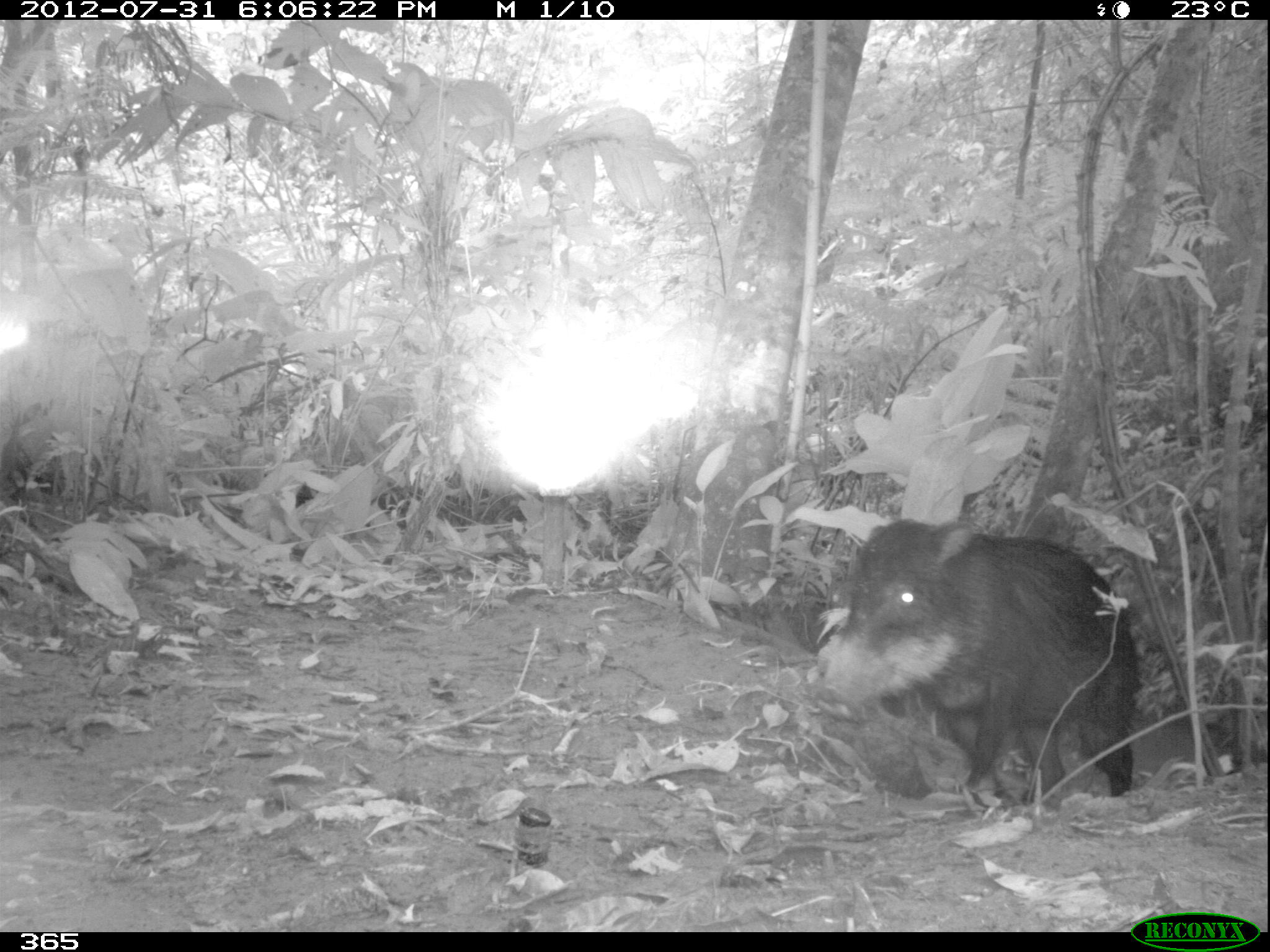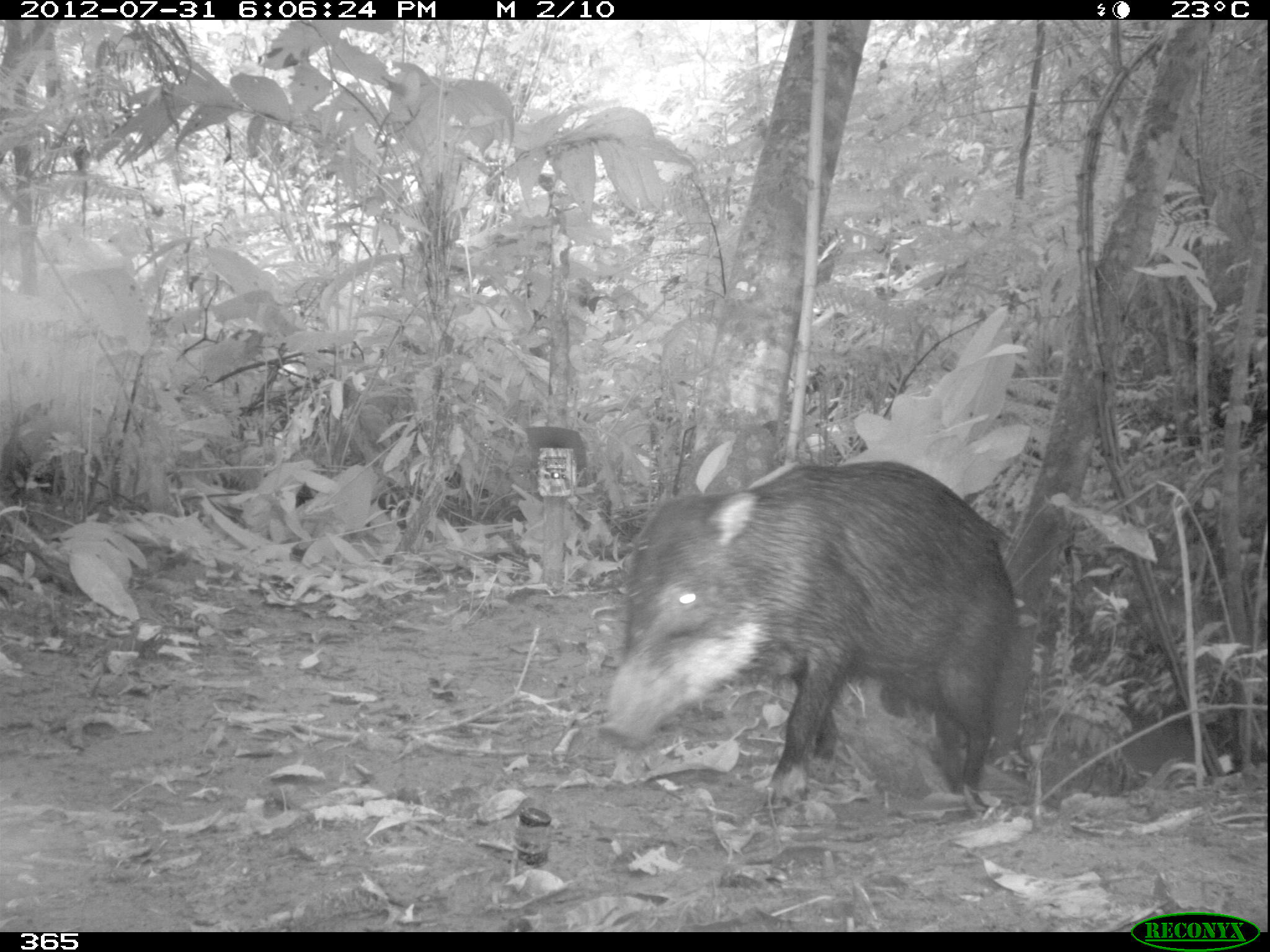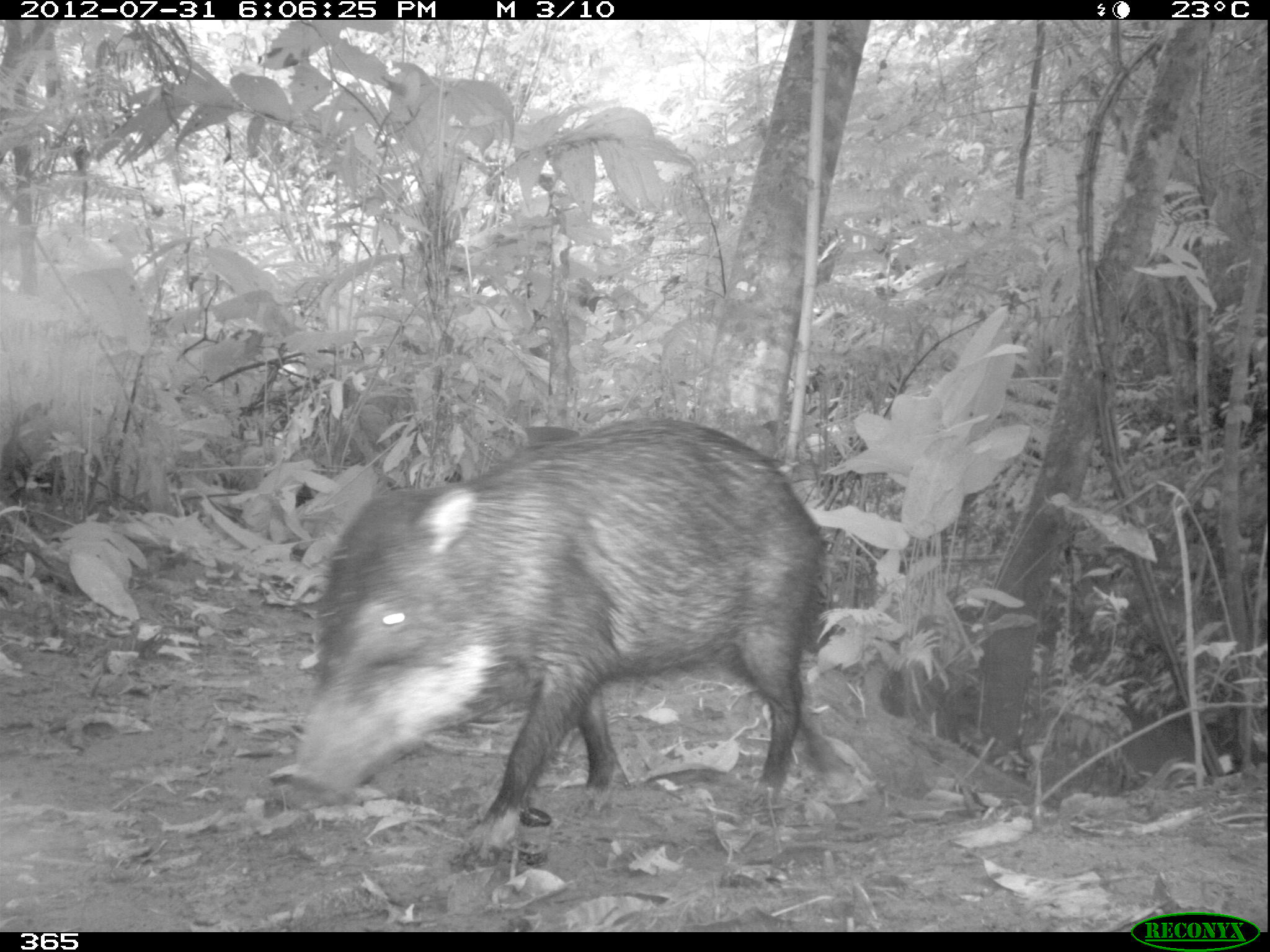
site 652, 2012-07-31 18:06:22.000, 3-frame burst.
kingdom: Animalia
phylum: Chordata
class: Mammalia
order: Artiodactyla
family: Tayassuidae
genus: Tayassu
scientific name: Tayassu pecari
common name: white-lipped peccary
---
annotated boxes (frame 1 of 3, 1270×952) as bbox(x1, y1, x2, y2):
tayassu pecari: bbox(817, 515, 1142, 804)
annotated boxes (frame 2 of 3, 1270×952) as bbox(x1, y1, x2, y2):
tayassu pecari: bbox(602, 458, 1022, 821)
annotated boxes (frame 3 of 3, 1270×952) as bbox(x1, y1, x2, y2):
tayassu pecari: bbox(283, 416, 831, 864)